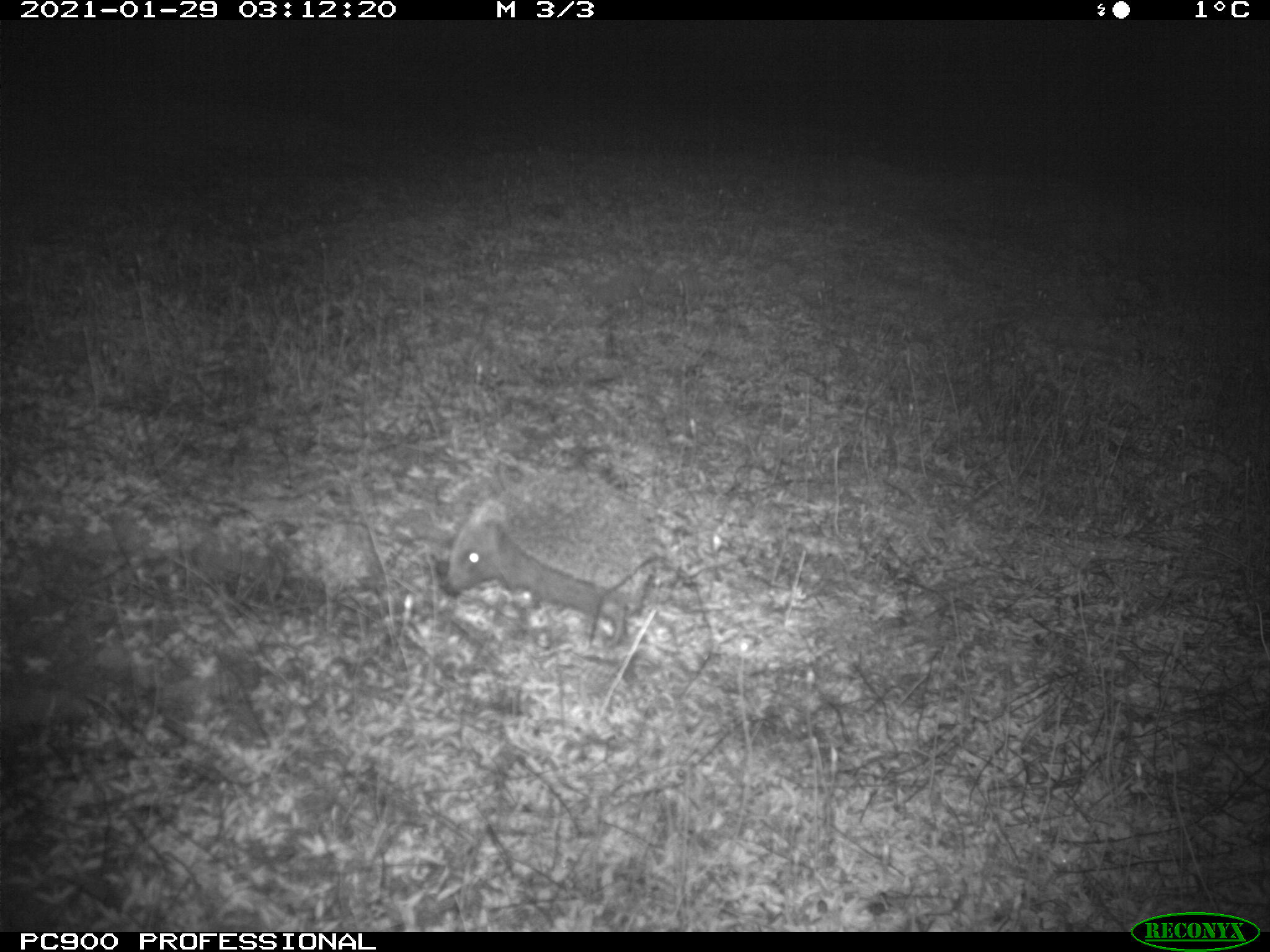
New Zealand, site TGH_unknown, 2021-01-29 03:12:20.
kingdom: Animalia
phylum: Chordata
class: Mammalia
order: Eulipotyphla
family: Erinaceidae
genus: Erinaceus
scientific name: Erinaceus europaeus europaeus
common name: european hedgehog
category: hedgehog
Hedgehog (european hedgehog) (Erinaceus europaeus europaeus).